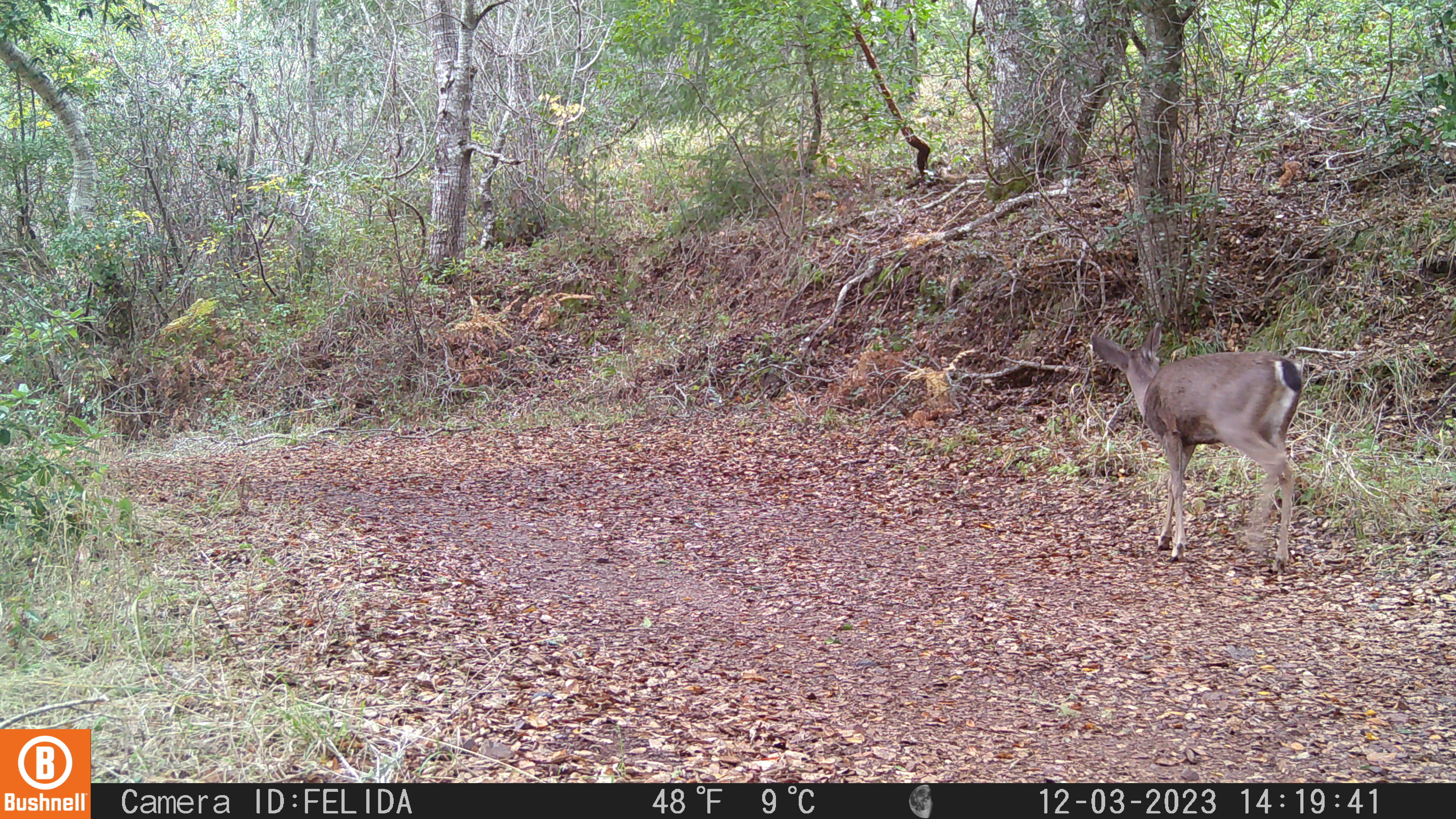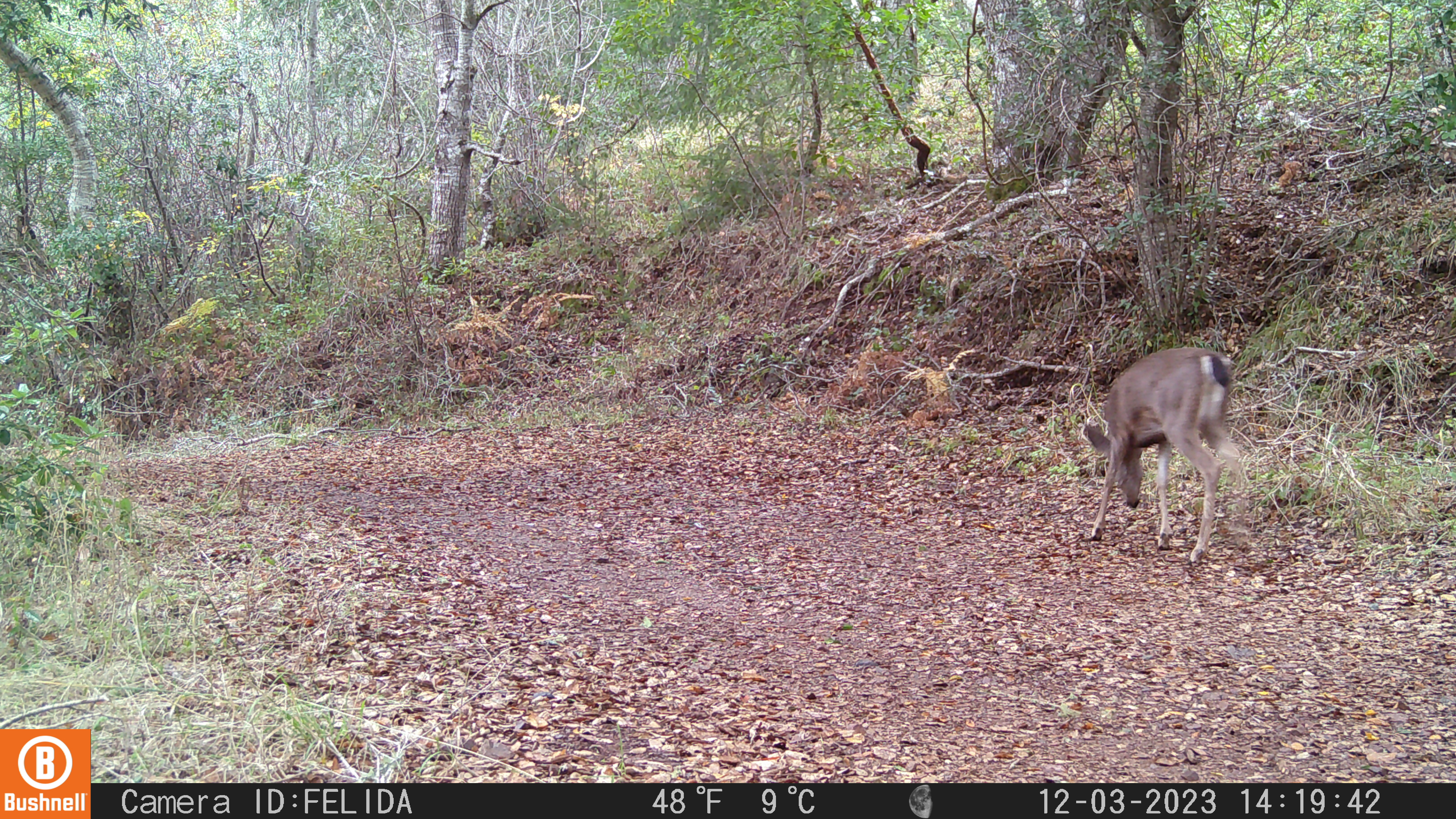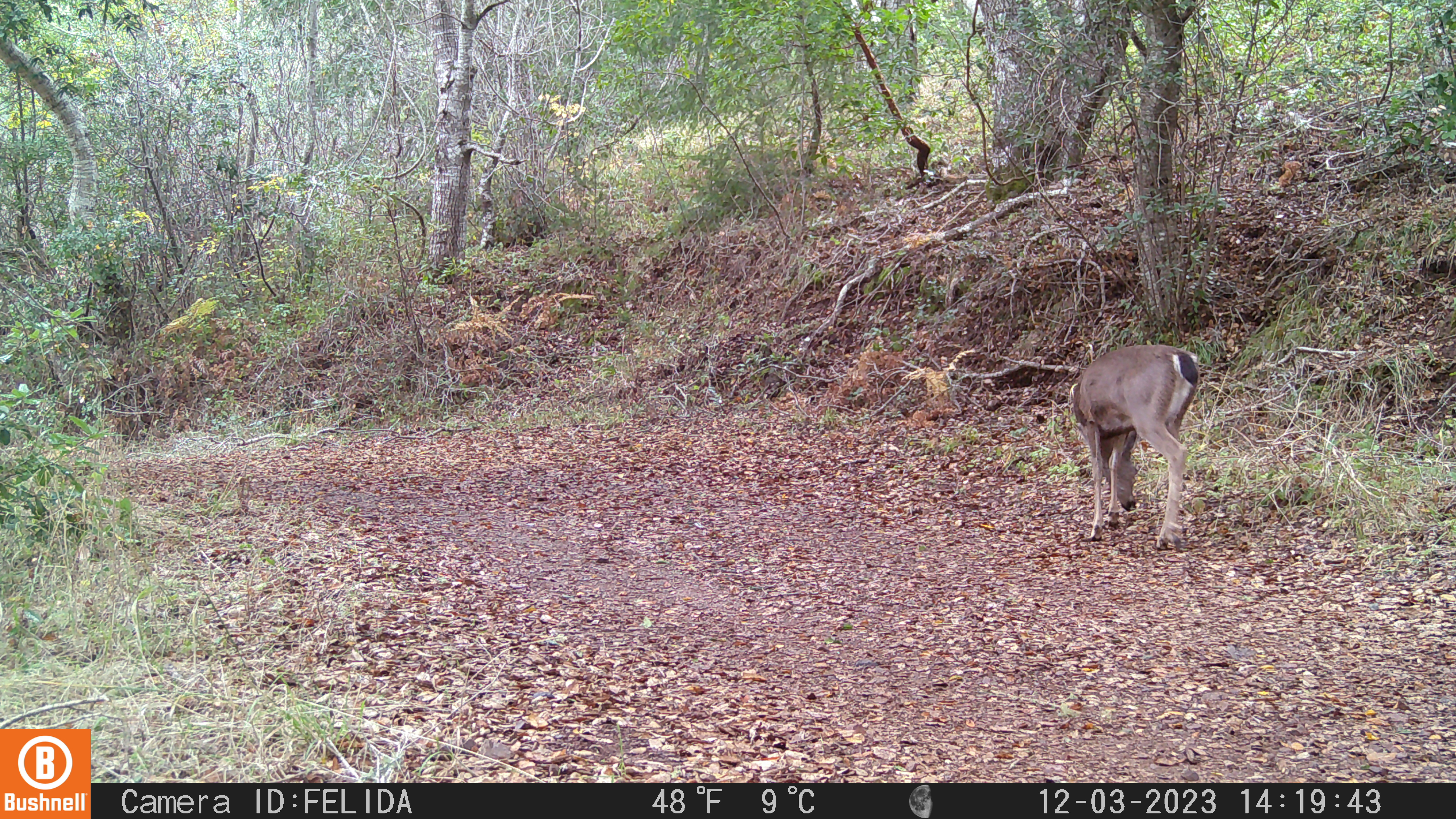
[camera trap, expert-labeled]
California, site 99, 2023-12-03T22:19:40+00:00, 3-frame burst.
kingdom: Animalia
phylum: Chordata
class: Mammalia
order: Artiodactyla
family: Cervidae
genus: Odocoileus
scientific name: Odocoileus hemionus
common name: mule deer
Mule deer (Odocoileus hemionus).